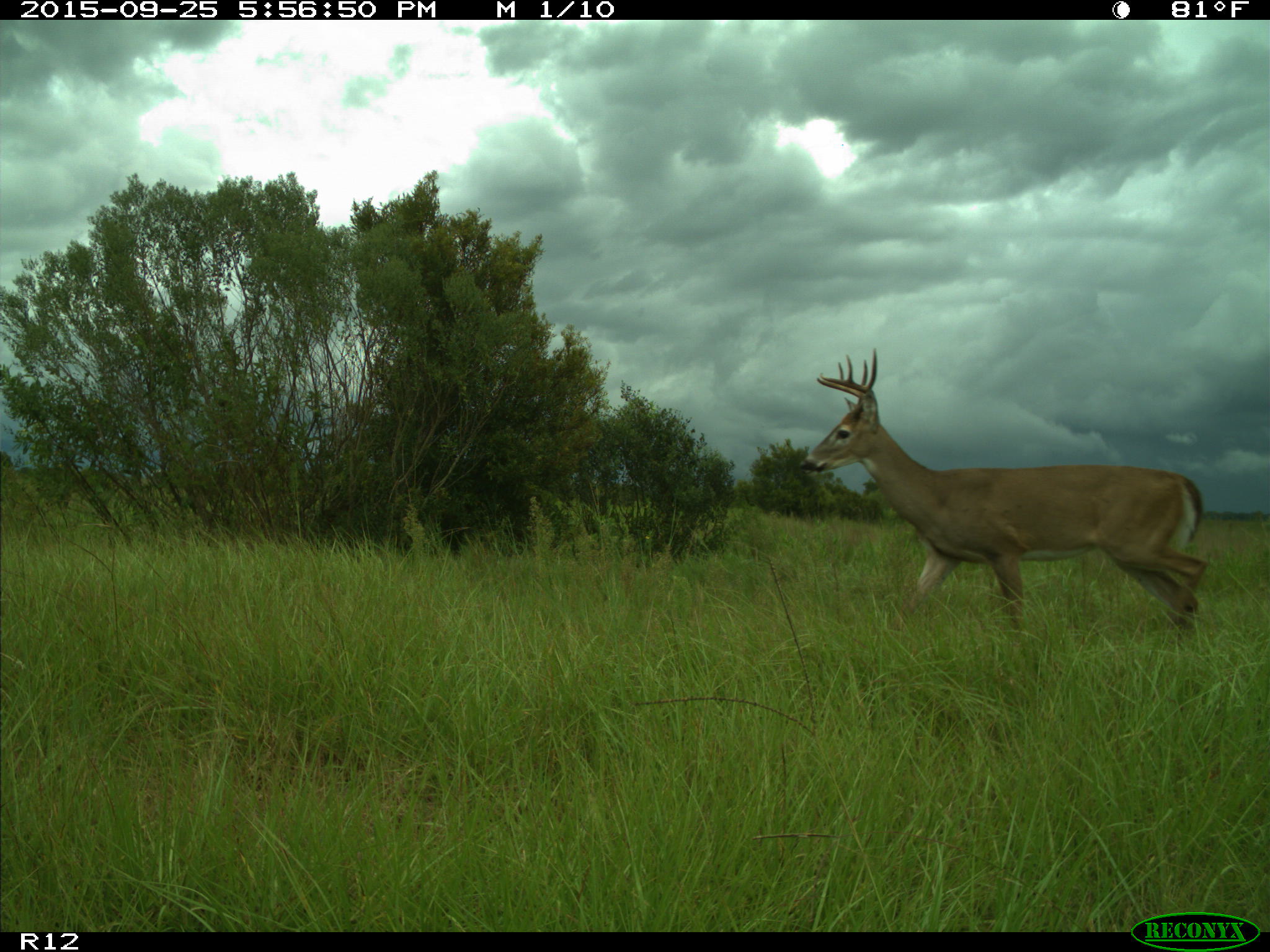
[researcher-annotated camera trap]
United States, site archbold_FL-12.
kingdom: Animalia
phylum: Chordata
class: Mammalia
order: Artiodactyla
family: Cervidae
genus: Odocoileus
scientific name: Odocoileus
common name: deer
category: unidentified deer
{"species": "unidentified deer (deer) (Odocoileus)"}